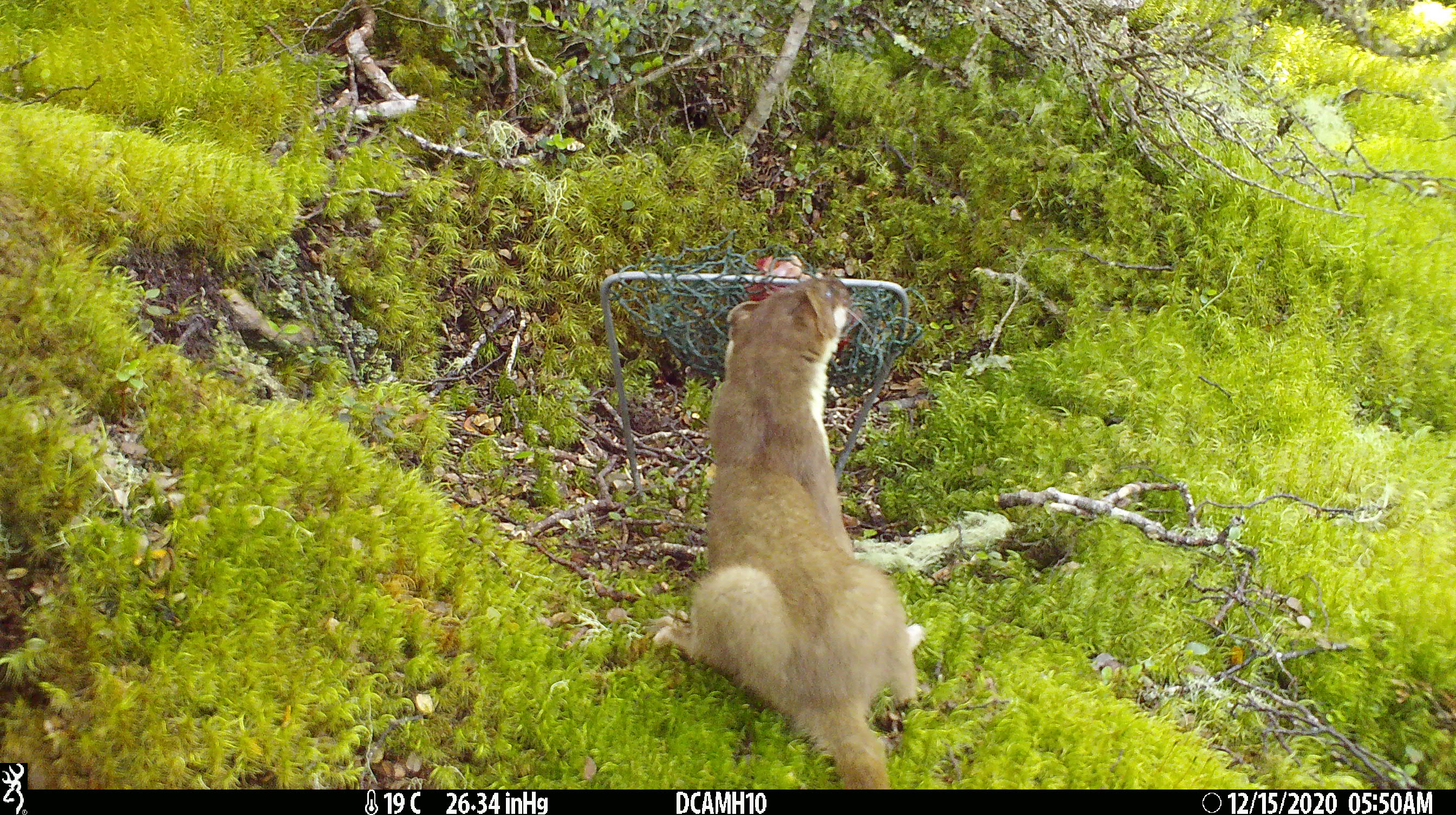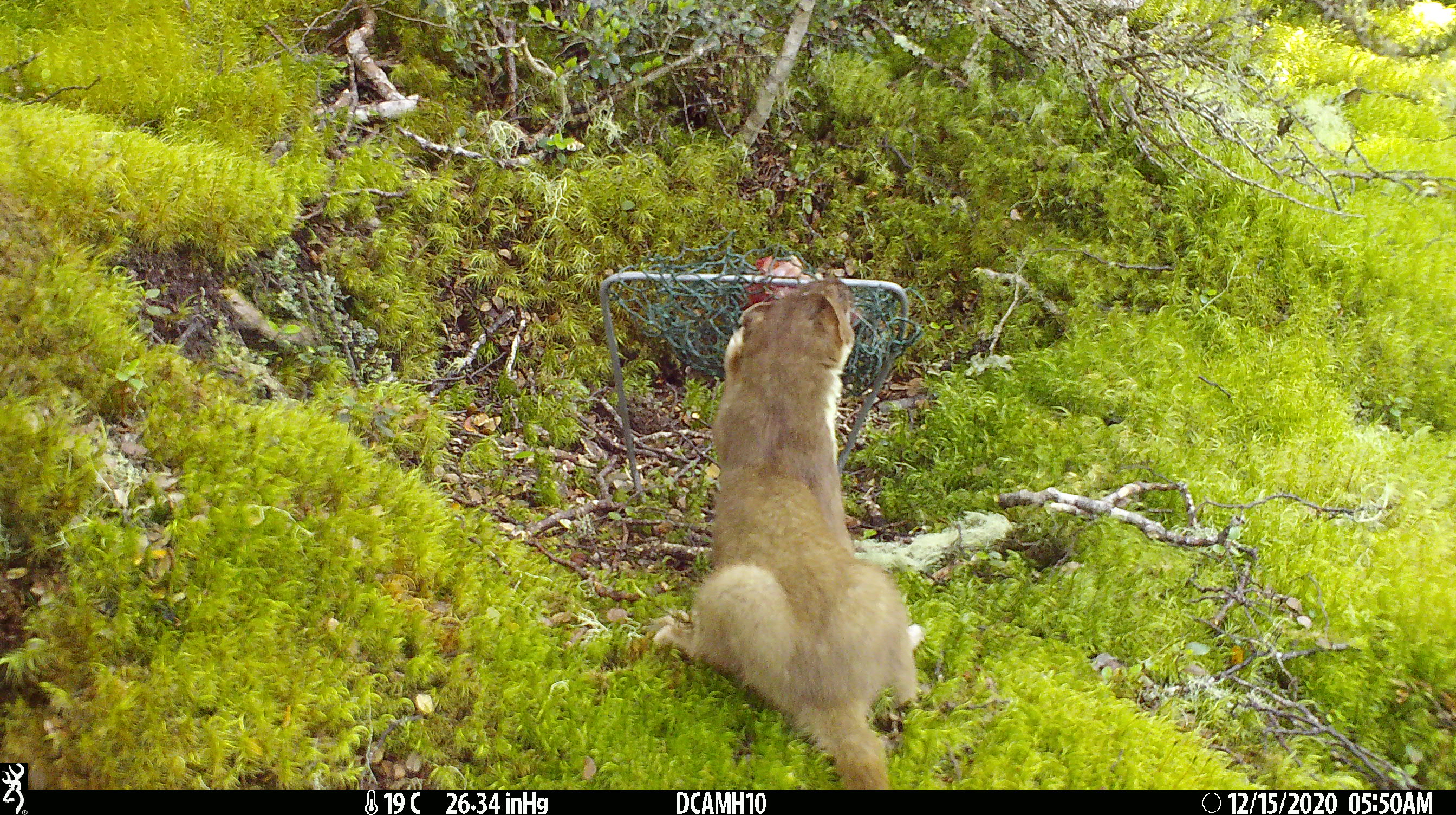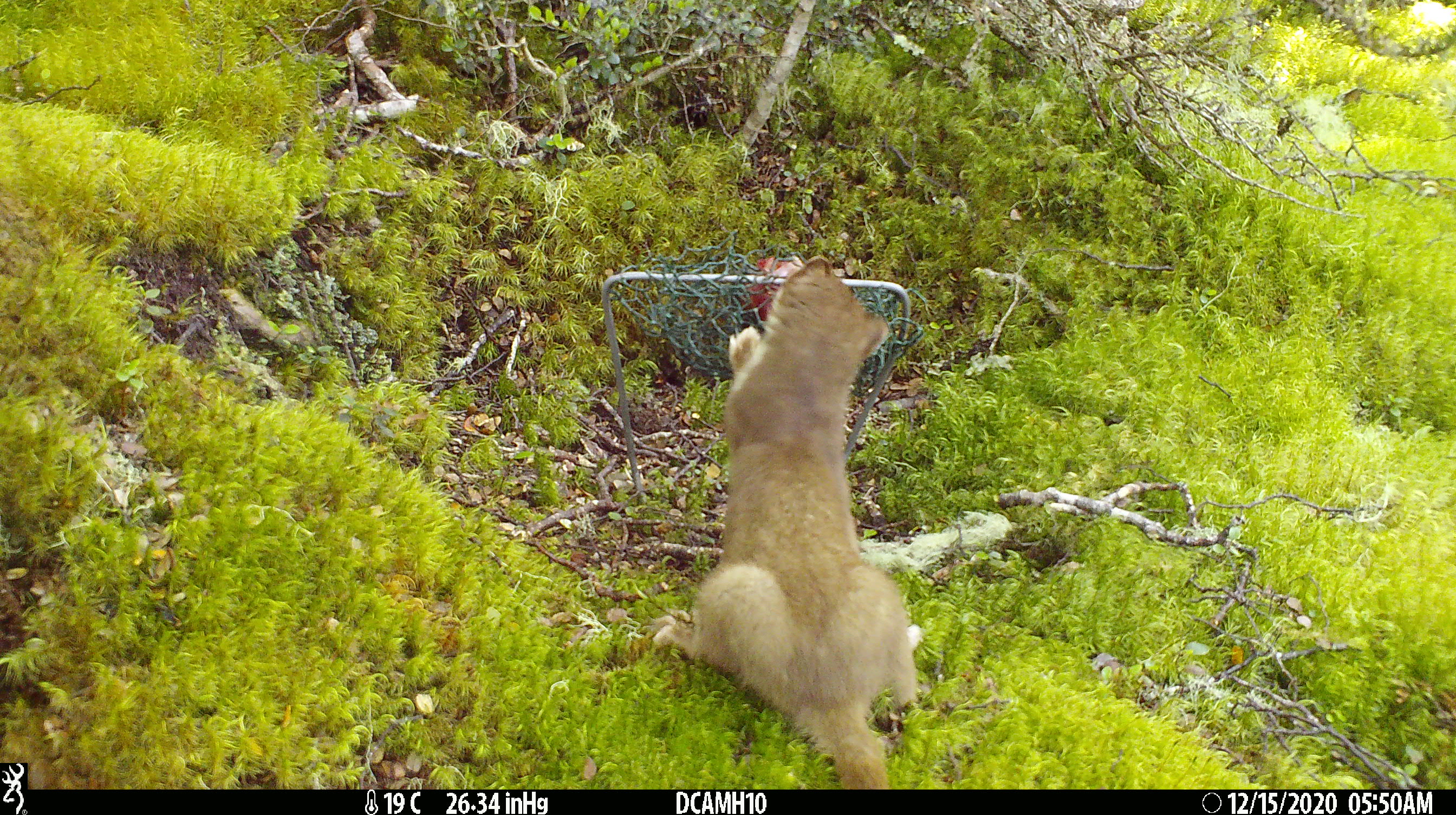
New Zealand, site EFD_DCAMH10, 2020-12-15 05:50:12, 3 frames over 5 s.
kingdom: Animalia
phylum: Chordata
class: Mammalia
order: Carnivora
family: Mustelidae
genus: Mustela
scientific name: Mustela erminea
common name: stoat